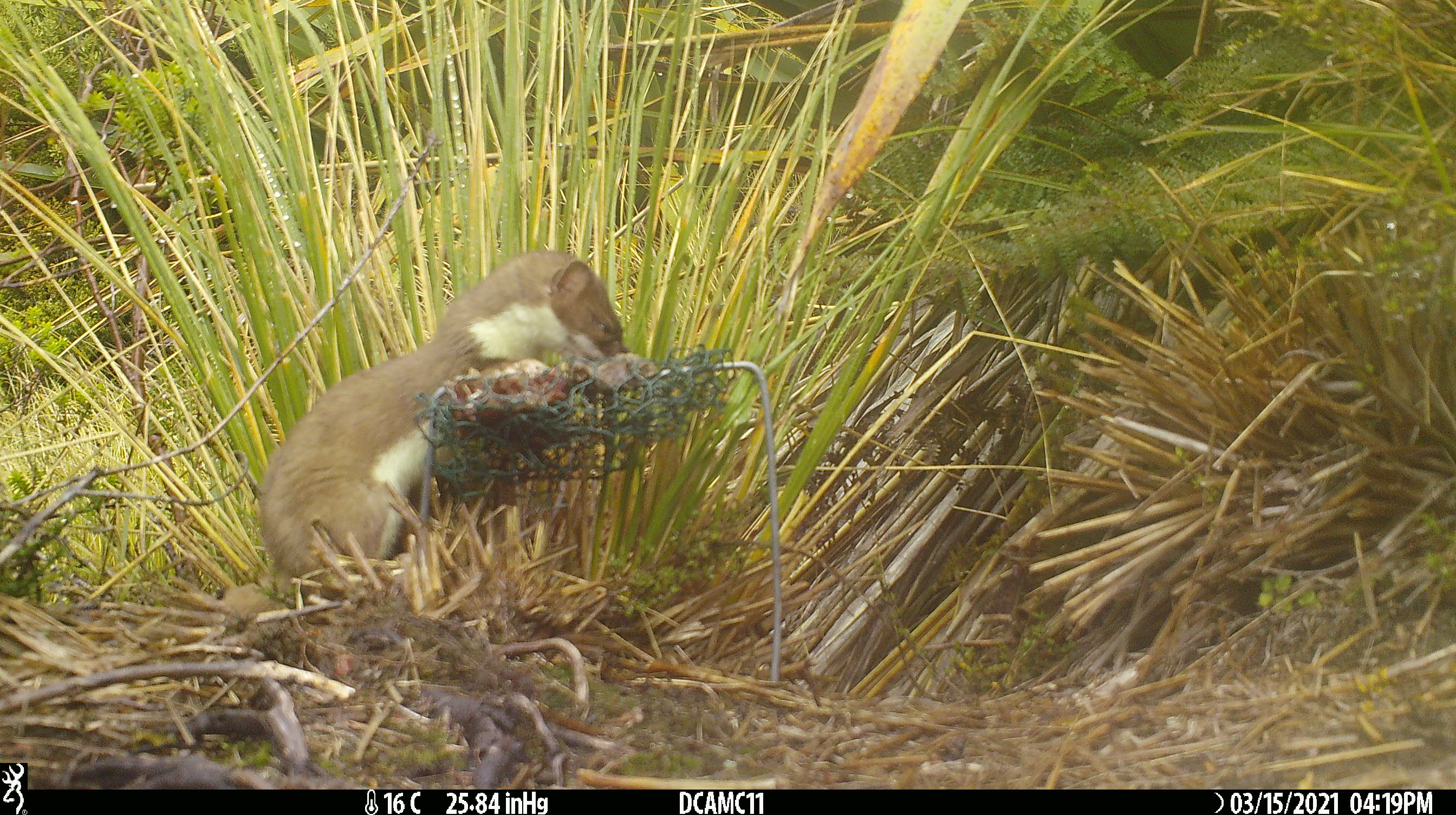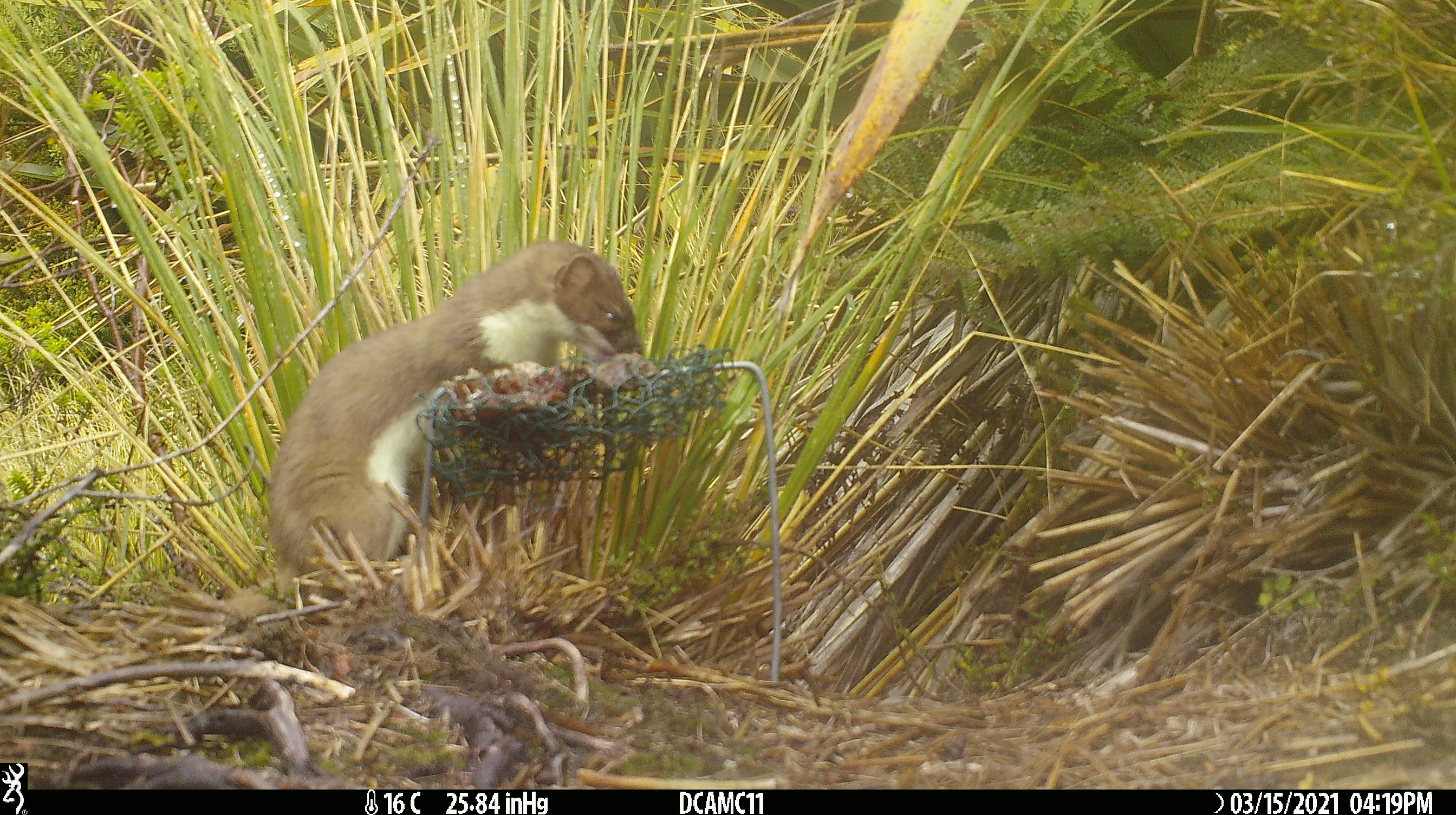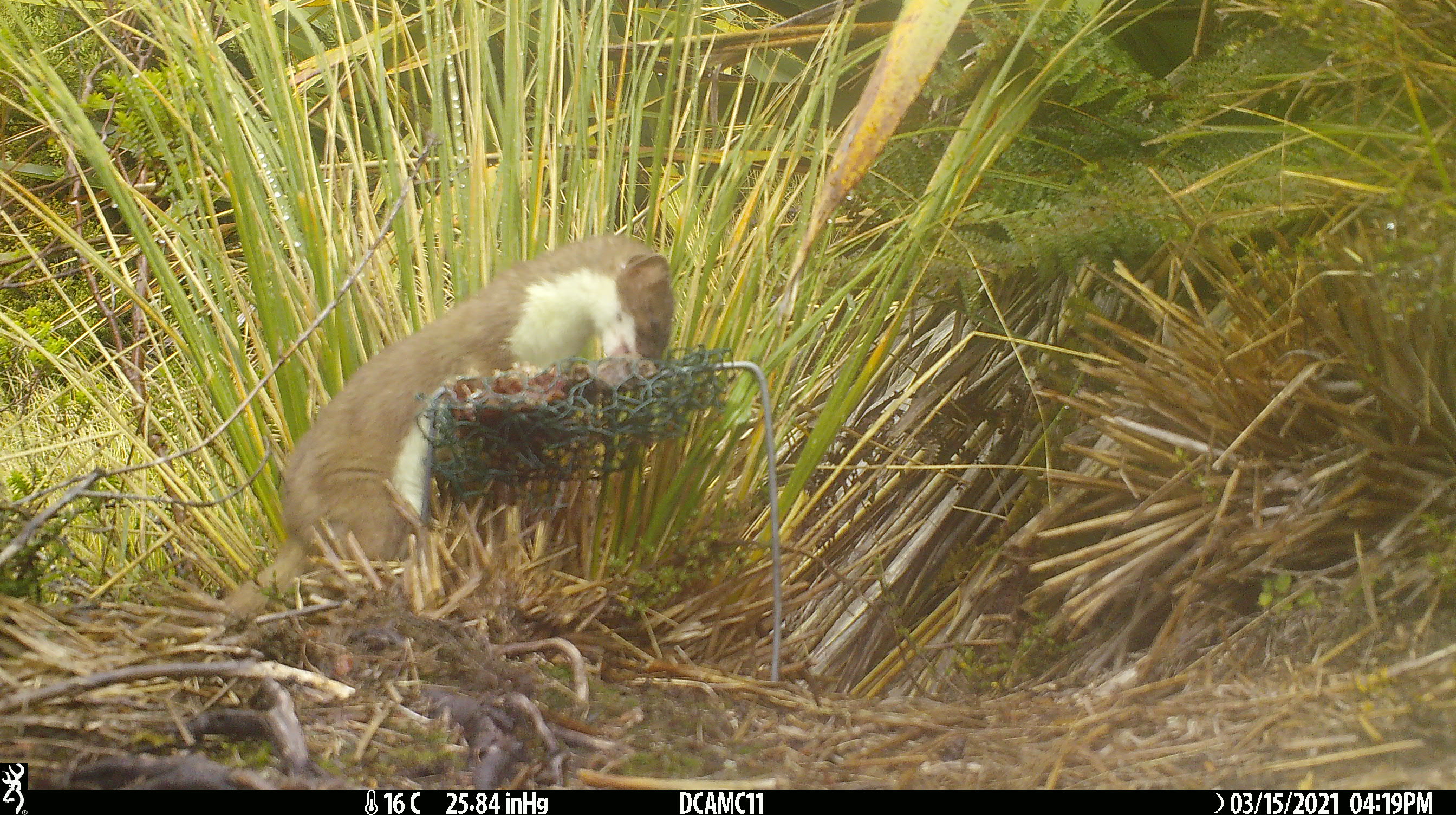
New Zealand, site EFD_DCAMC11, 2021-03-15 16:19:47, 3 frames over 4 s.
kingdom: Animalia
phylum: Chordata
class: Mammalia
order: Carnivora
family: Mustelidae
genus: Mustela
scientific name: Mustela erminea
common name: stoat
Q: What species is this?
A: Stoat (Mustela erminea).